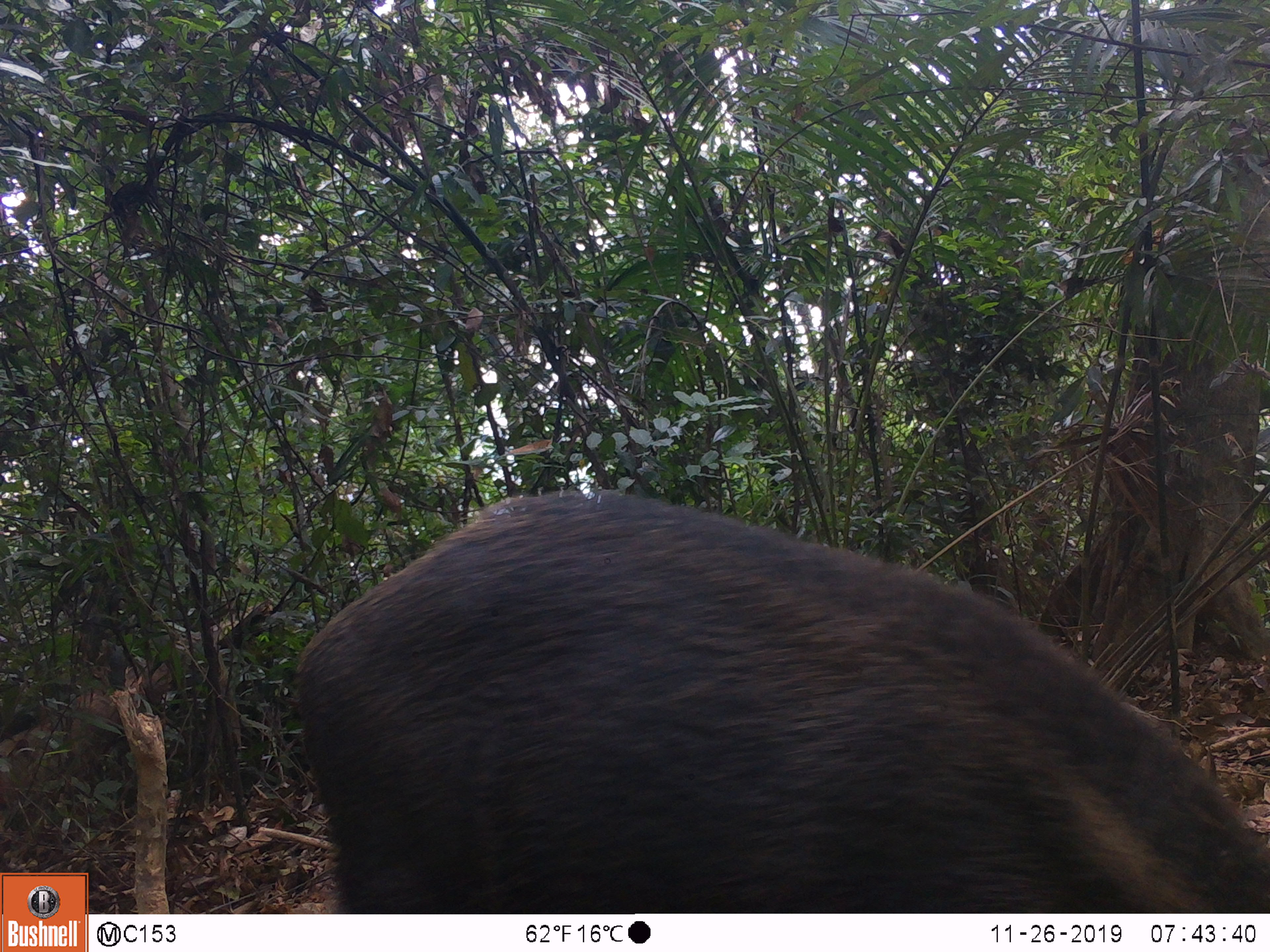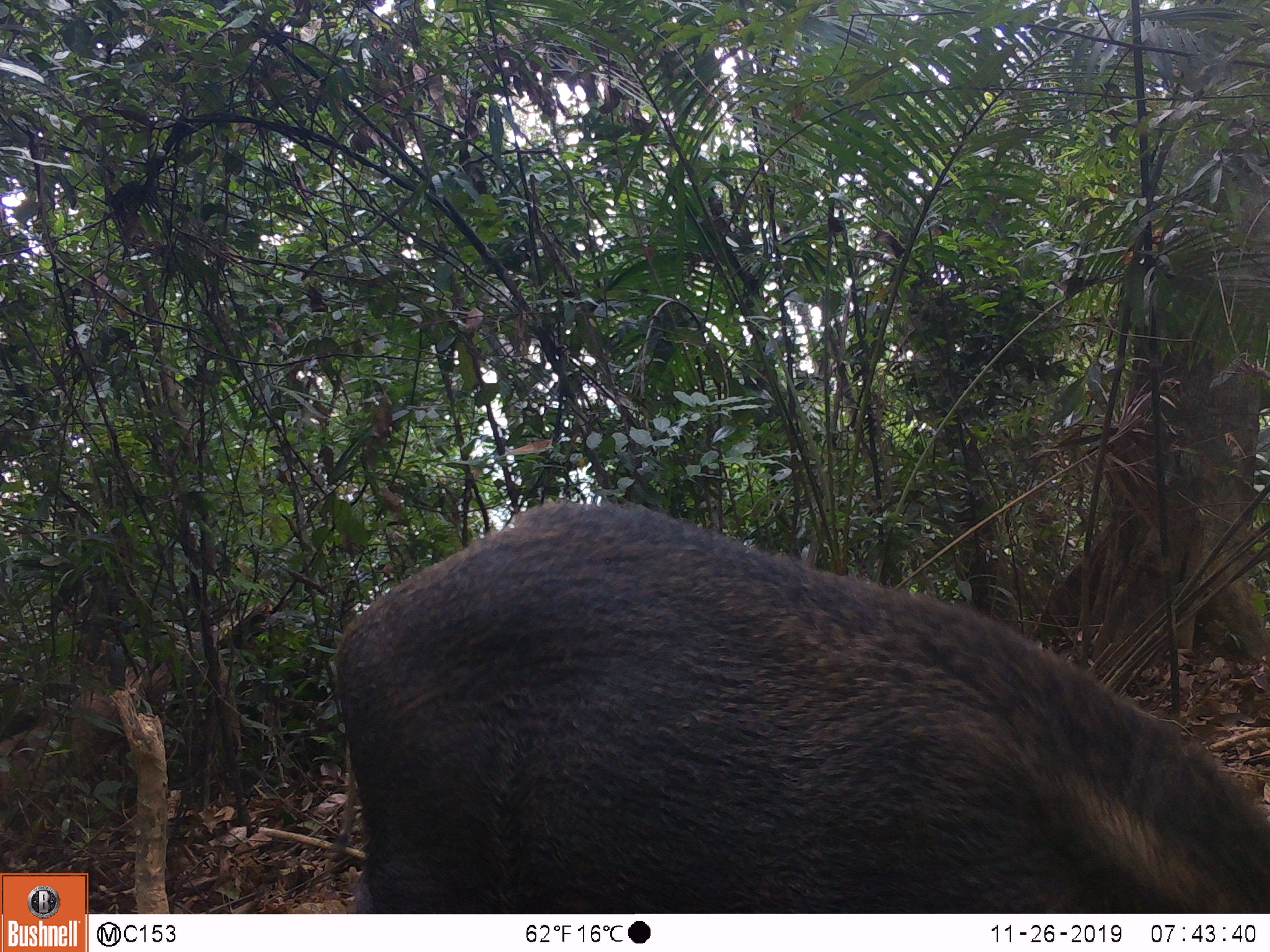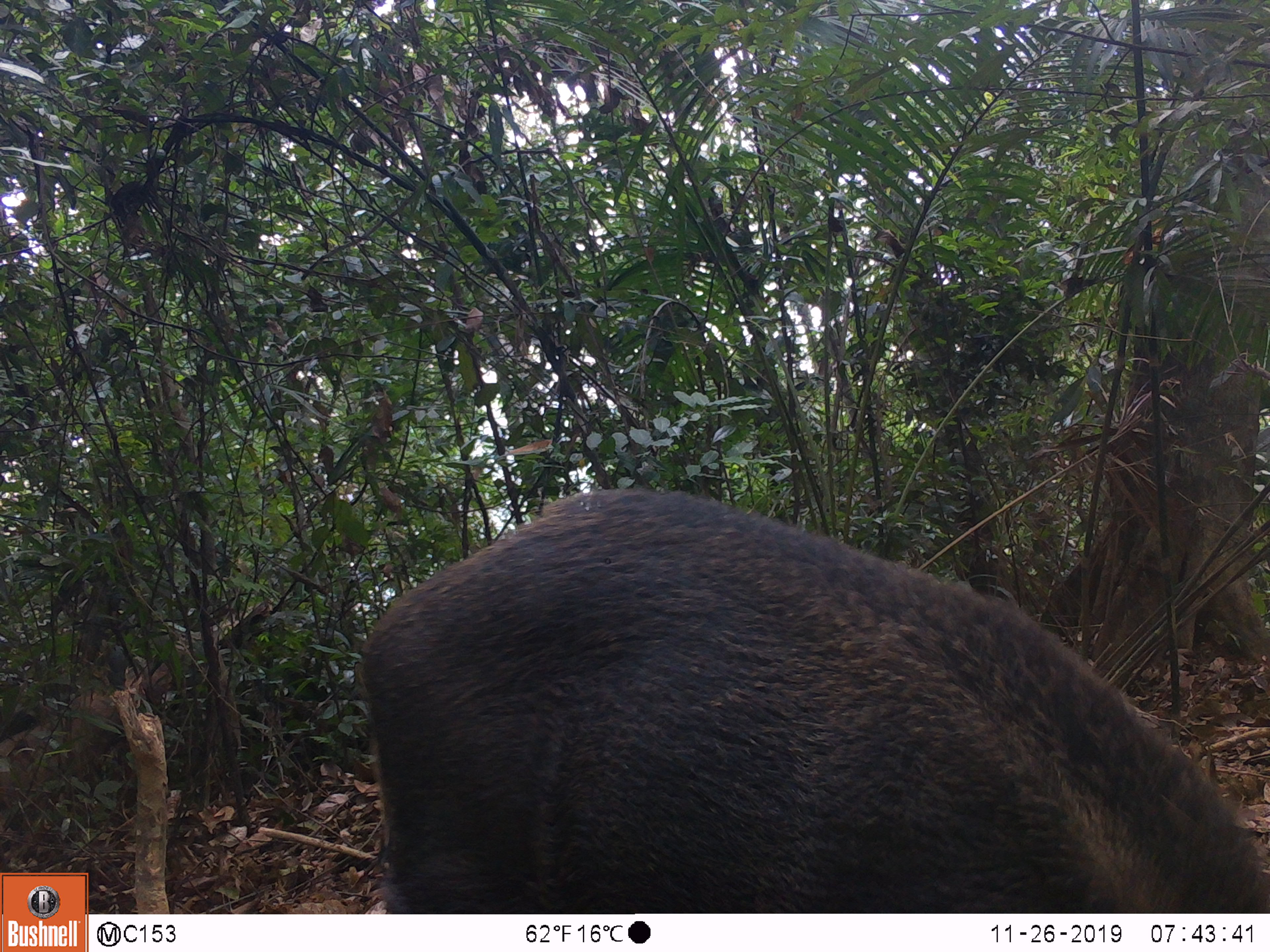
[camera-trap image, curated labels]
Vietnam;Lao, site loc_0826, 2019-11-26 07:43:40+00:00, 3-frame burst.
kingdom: Animalia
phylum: Chordata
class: Mammalia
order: Artiodactyla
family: Suidae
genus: Sus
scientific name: Sus scrofa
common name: eurasian wild pig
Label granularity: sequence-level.